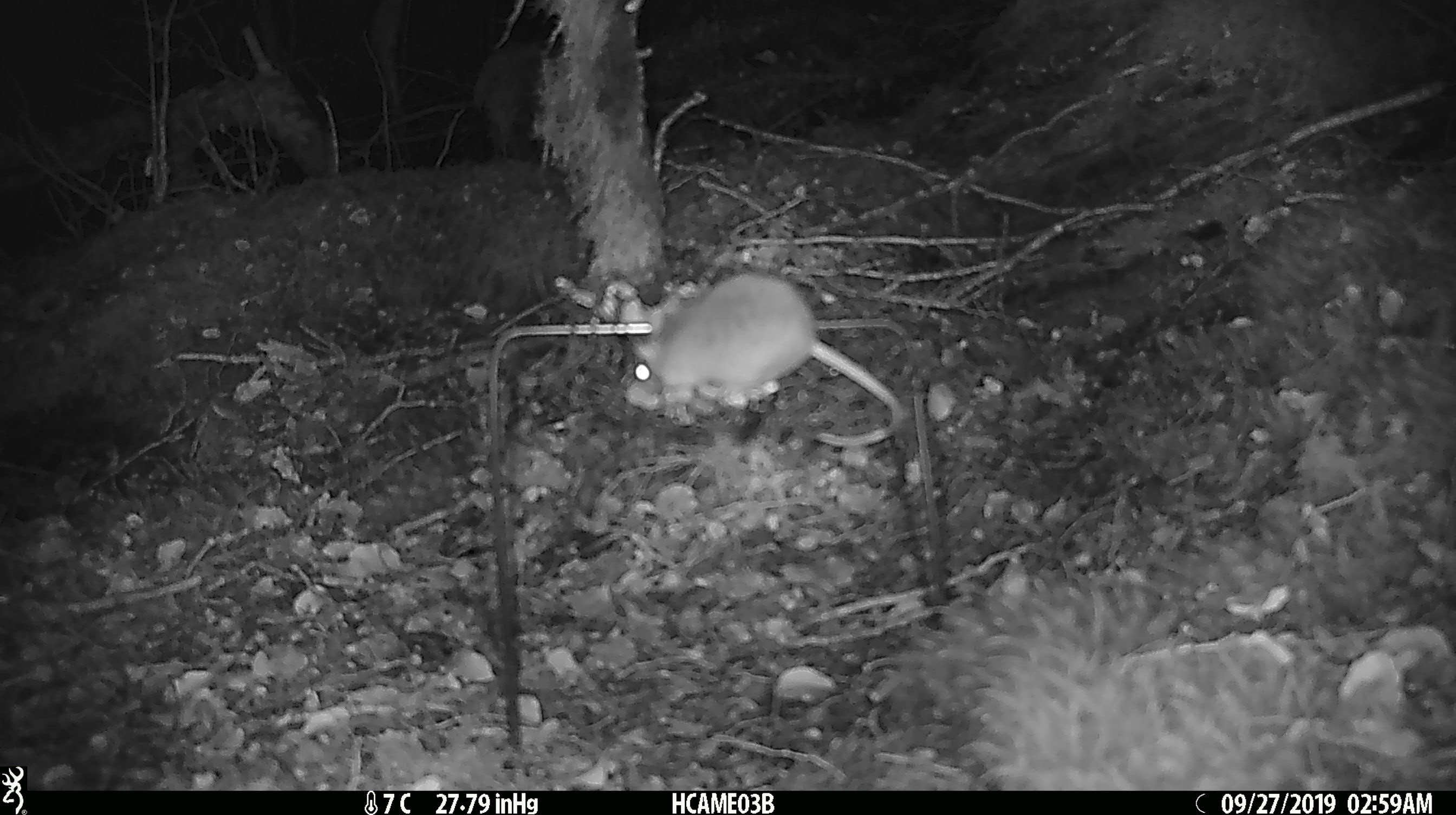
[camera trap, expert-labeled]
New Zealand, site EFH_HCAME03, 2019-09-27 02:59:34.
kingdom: Animalia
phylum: Chordata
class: Mammalia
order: Rodentia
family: Muridae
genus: Mus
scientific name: Mus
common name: mouse